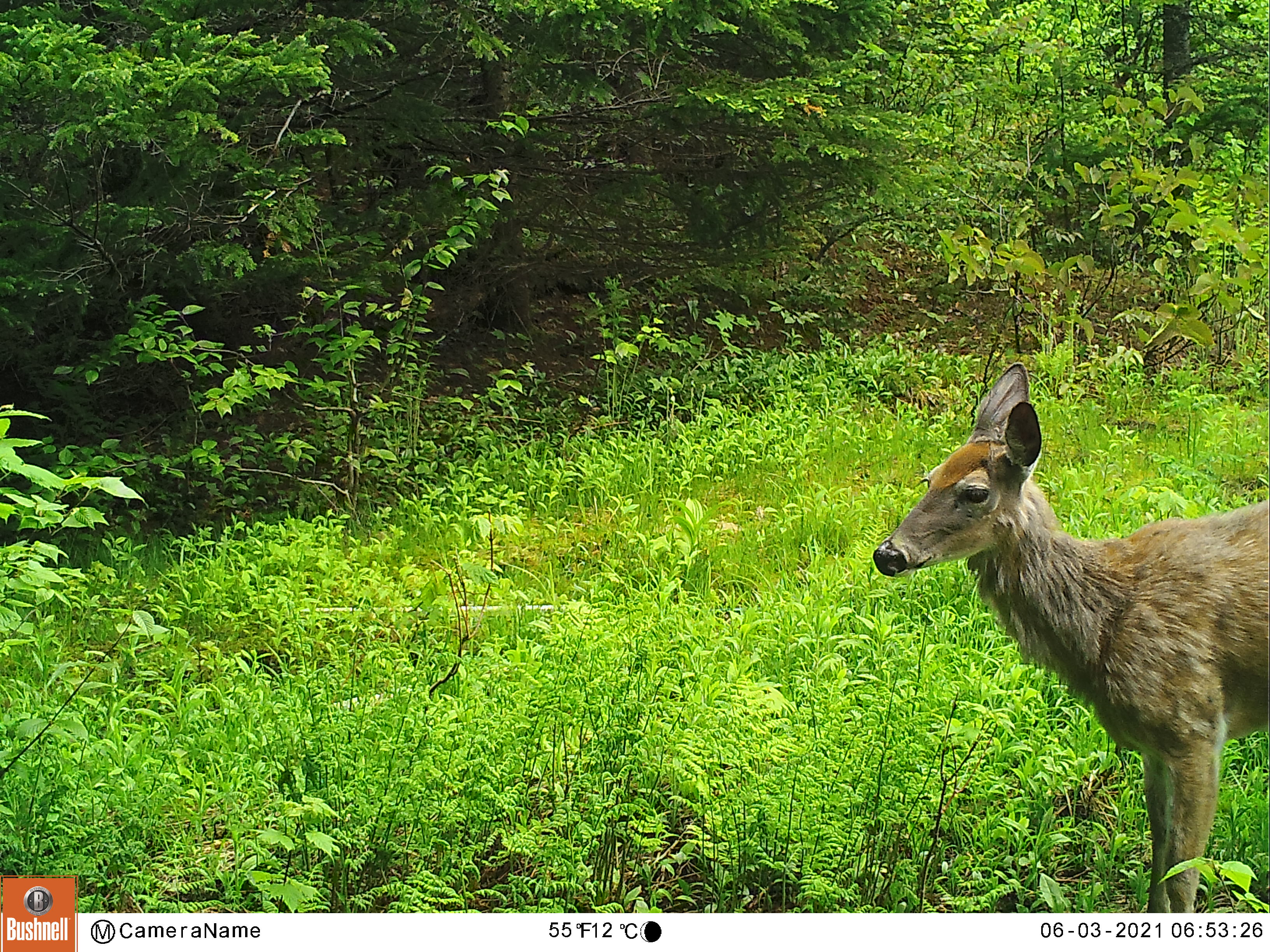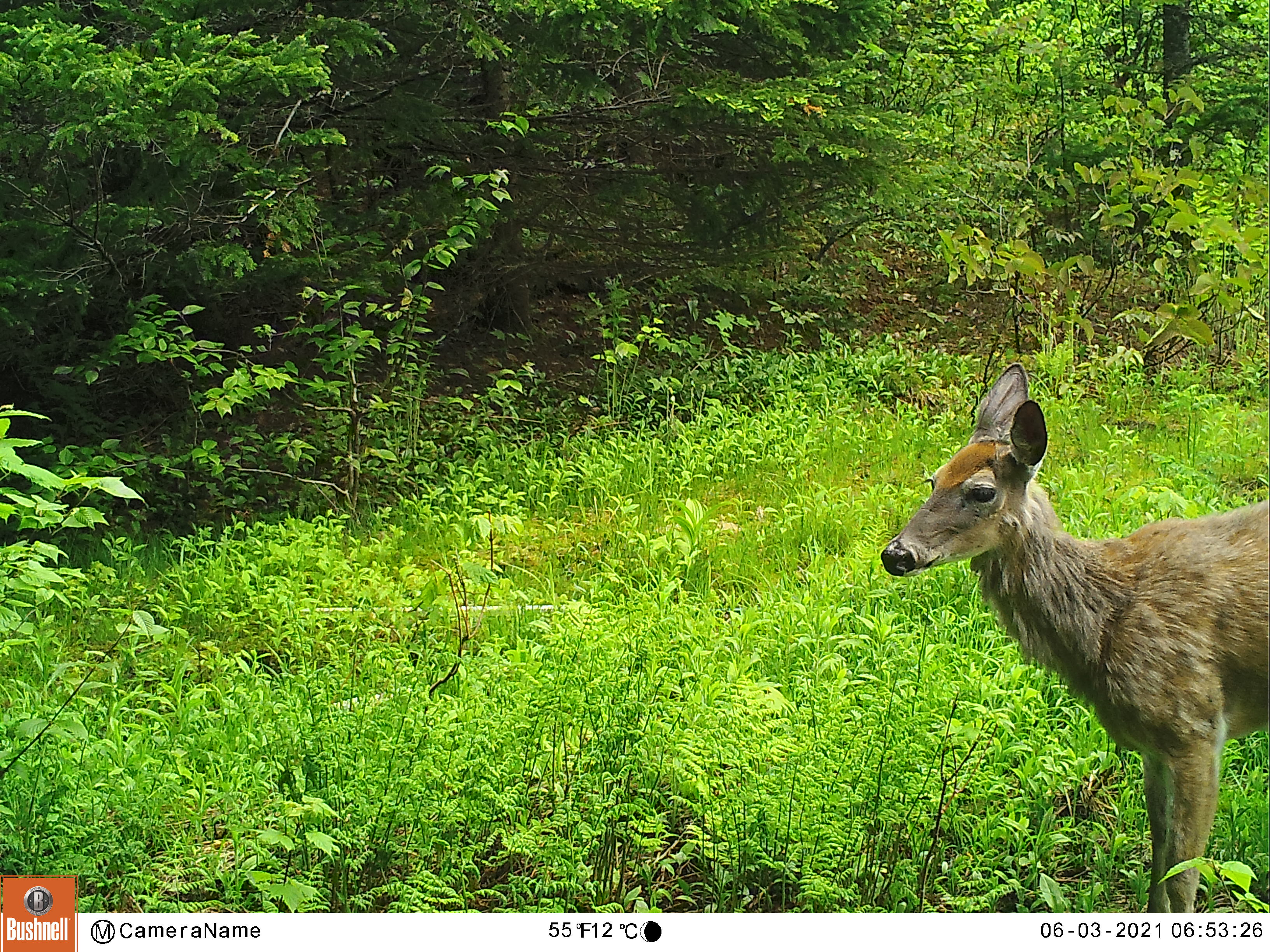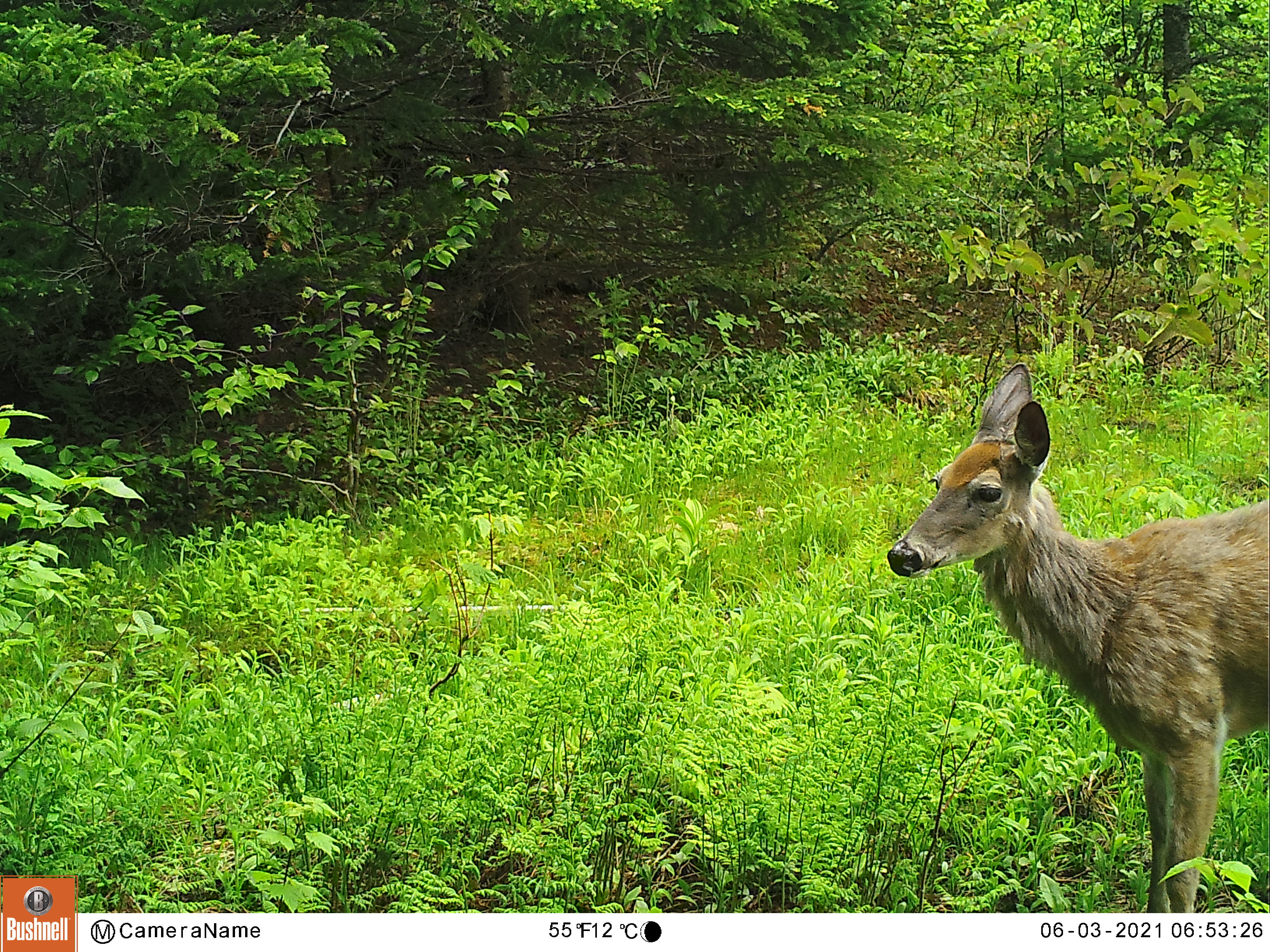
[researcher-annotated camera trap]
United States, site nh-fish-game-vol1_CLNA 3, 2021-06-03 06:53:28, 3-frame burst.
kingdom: Animalia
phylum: Chordata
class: Mammalia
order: Artiodactyla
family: Cervidae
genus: Odocoileus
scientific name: Odocoileus virginianus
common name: white-tailed deer